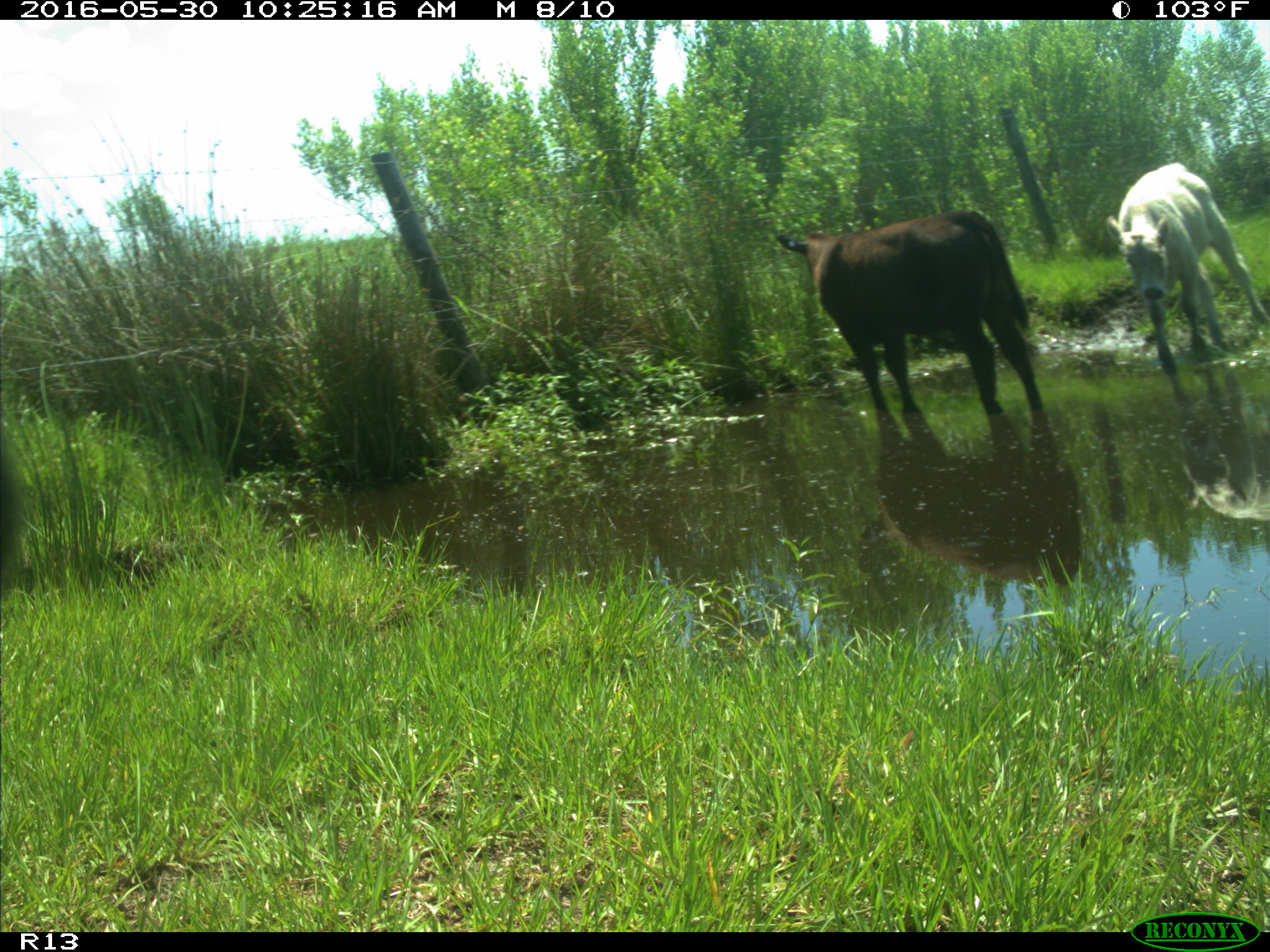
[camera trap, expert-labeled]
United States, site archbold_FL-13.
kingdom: Animalia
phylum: Chordata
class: Mammalia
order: Artiodactyla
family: Bovidae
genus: Bos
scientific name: Bos taurus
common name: domestic cow